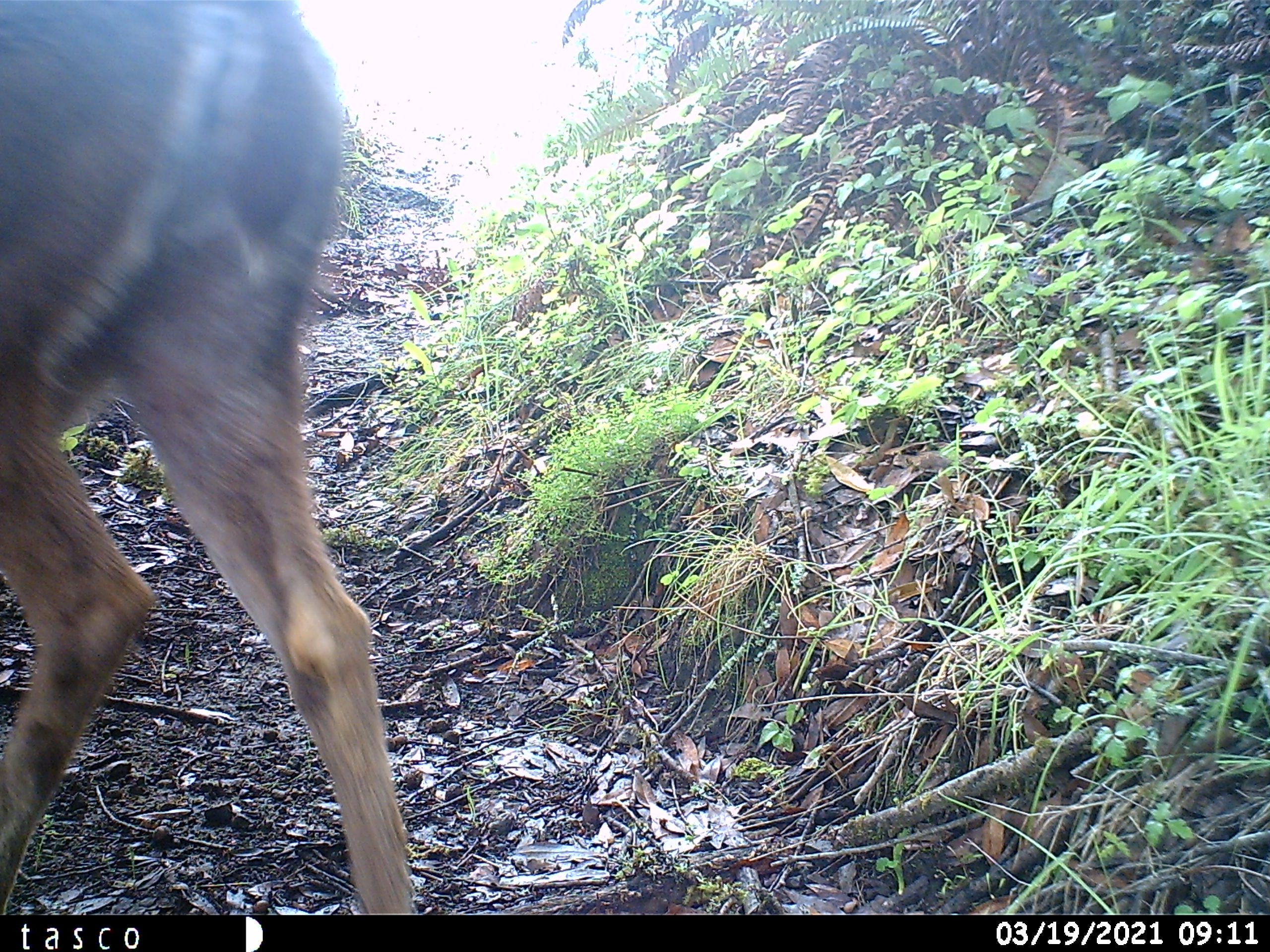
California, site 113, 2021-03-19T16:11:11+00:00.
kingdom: Animalia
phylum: Chordata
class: Mammalia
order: Artiodactyla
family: Cervidae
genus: Odocoileus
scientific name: Odocoileus hemionus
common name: mule deer